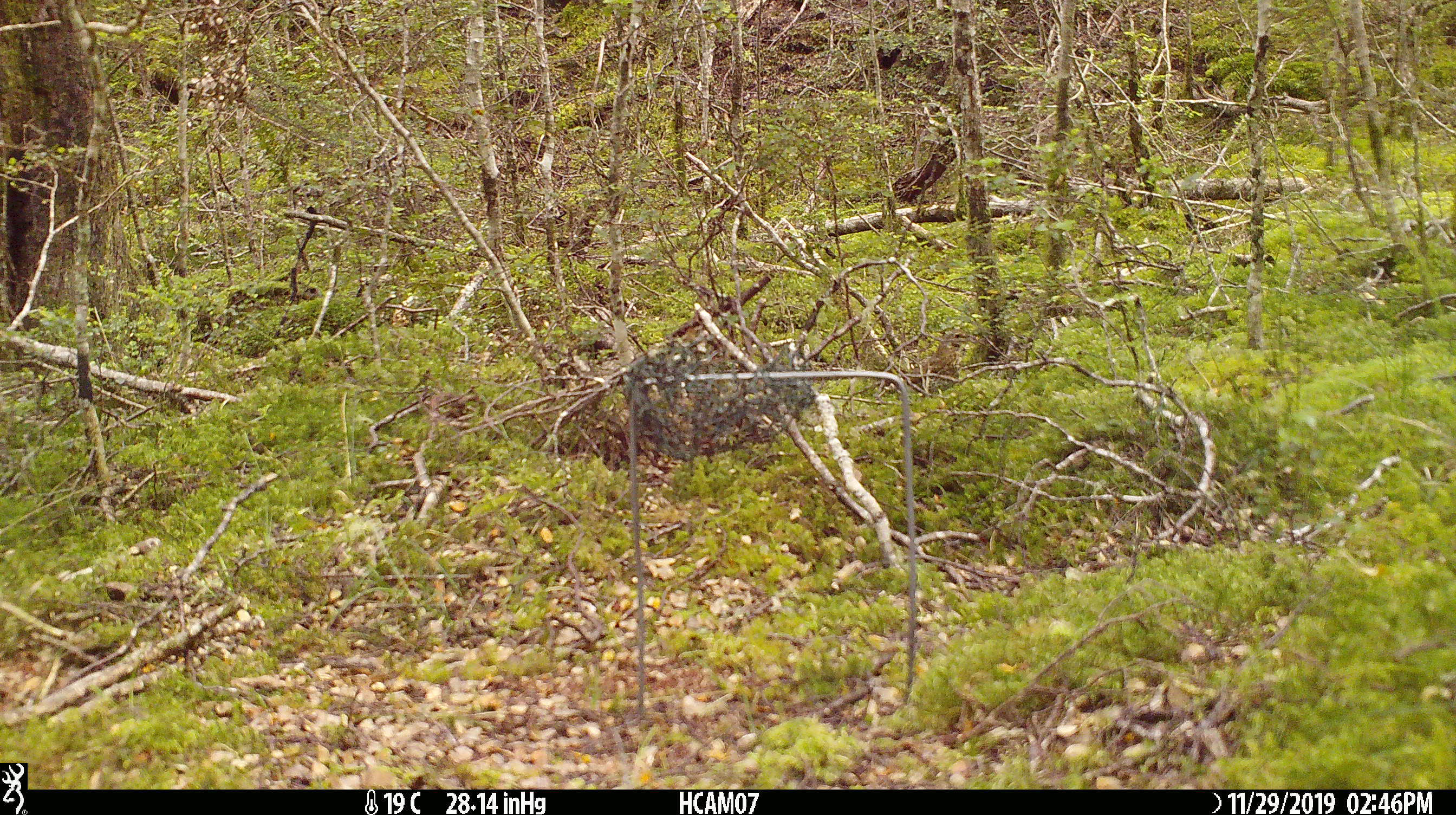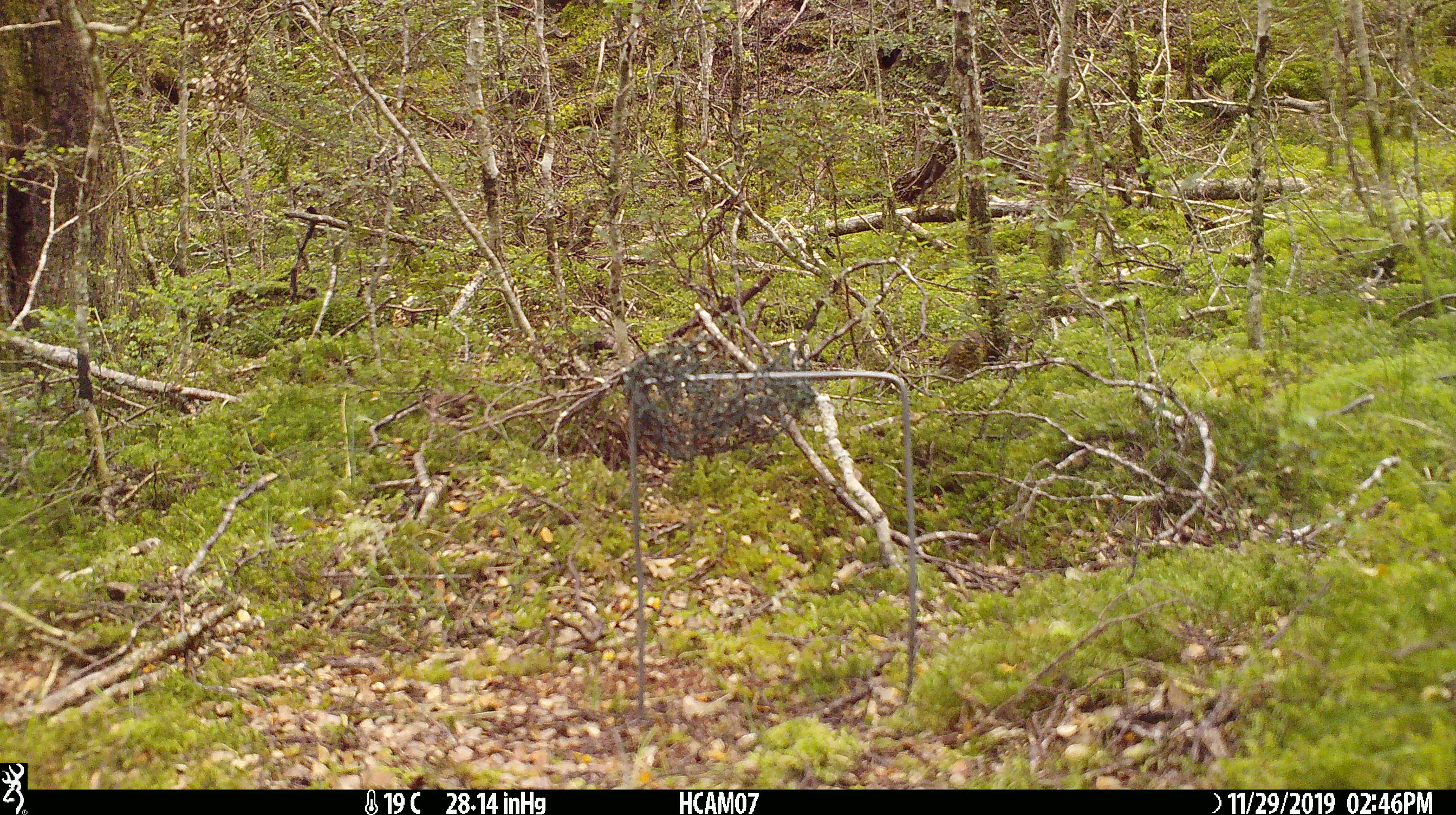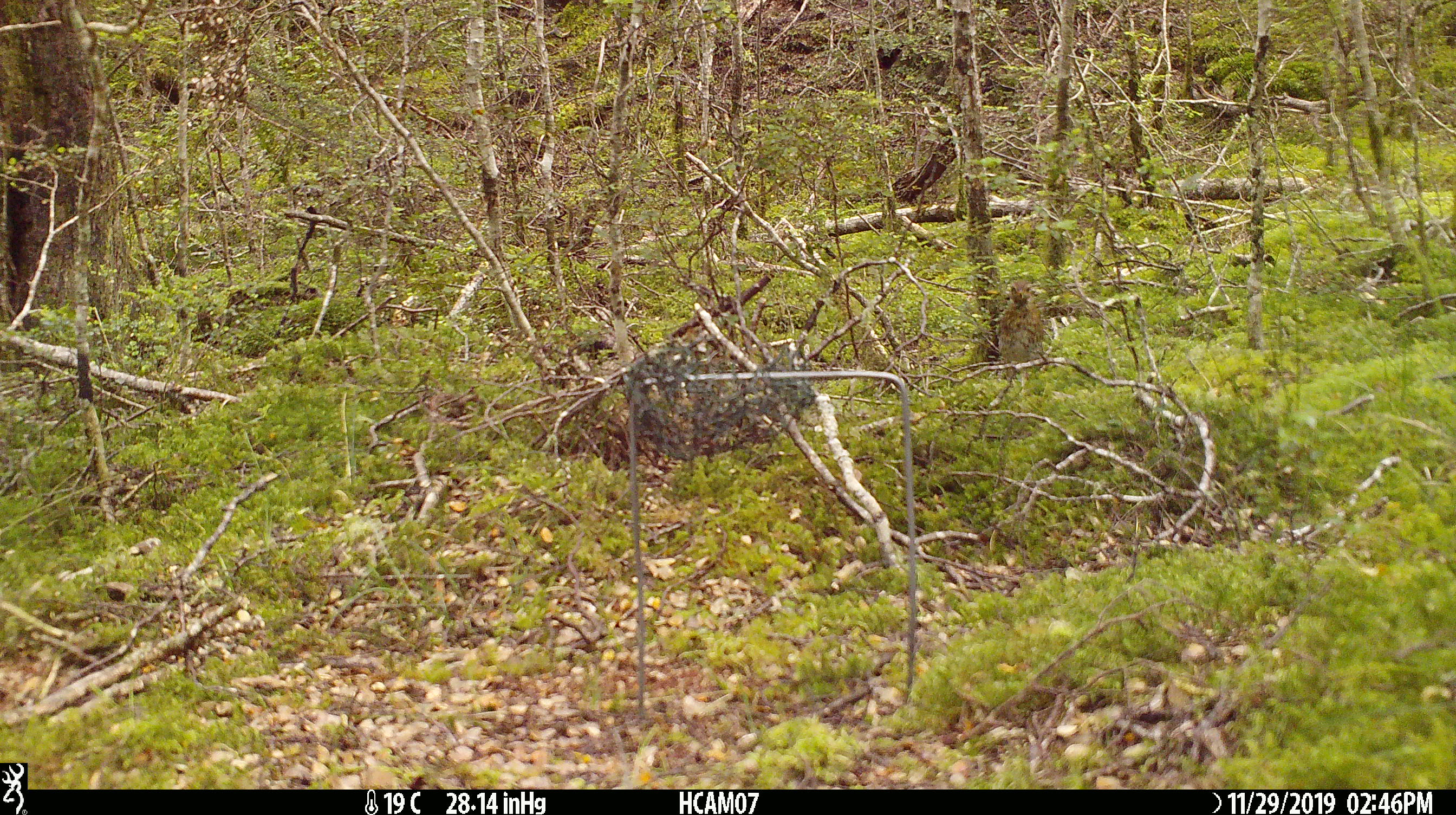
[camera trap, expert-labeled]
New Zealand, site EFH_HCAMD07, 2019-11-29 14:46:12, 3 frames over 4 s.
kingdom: Animalia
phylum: Chordata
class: Aves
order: Passeriformes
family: Turdidae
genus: Turdus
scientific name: Turdus philomelos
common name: song thrush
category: thrush